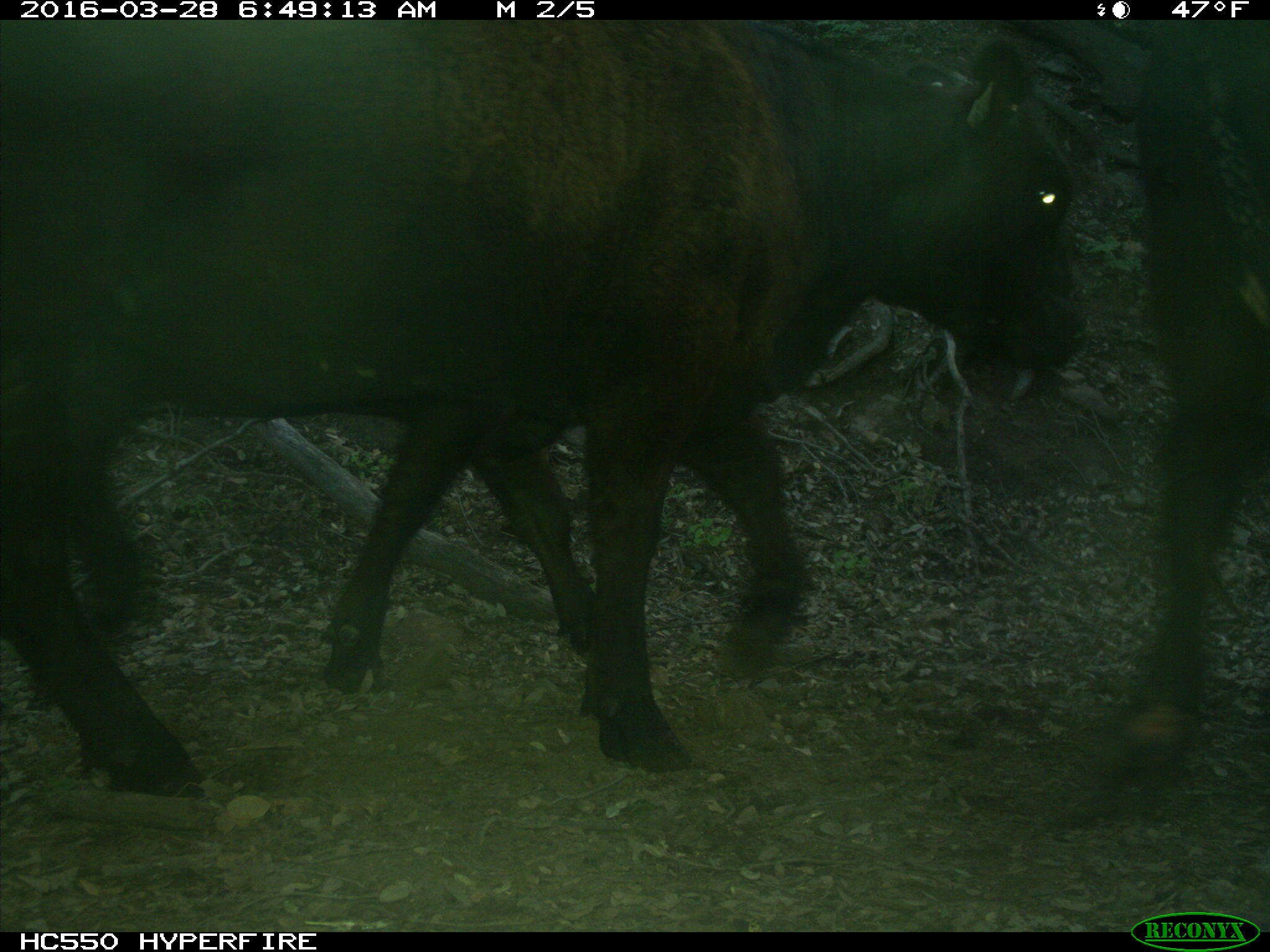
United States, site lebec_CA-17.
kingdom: Animalia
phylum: Chordata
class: Mammalia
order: Artiodactyla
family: Bovidae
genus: Bos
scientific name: Bos taurus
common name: domestic cow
Bos taurus (domestic cow).